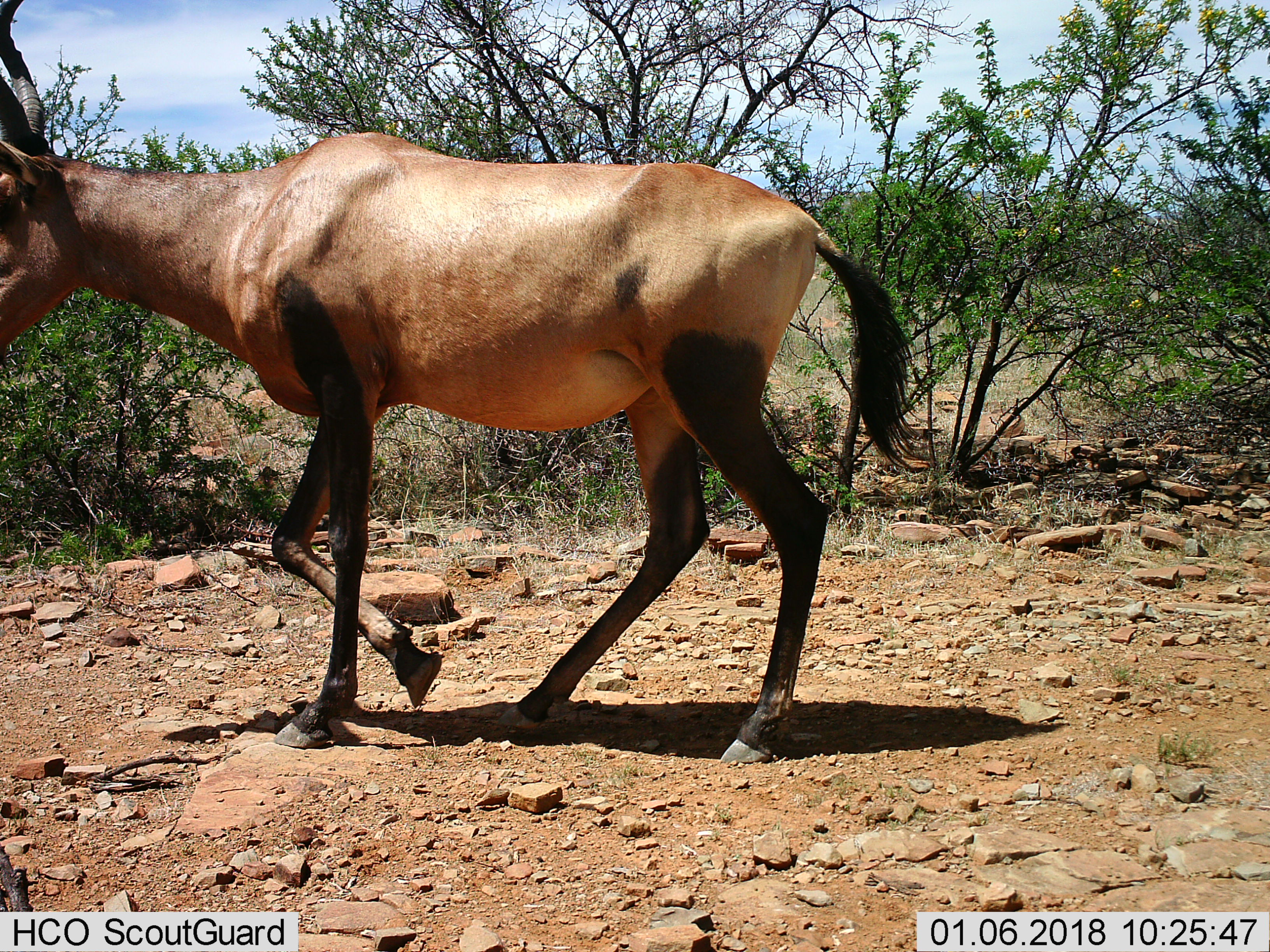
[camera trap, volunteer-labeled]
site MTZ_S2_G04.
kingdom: Animalia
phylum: Chordata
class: Mammalia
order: Artiodactyla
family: Bovidae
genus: Alcelaphus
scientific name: Alcelaphus buselaphus caama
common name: red hartebeest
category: hartebeestred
Hartebeestred (red hartebeest) (Alcelaphus buselaphus caama), count 1. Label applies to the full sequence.